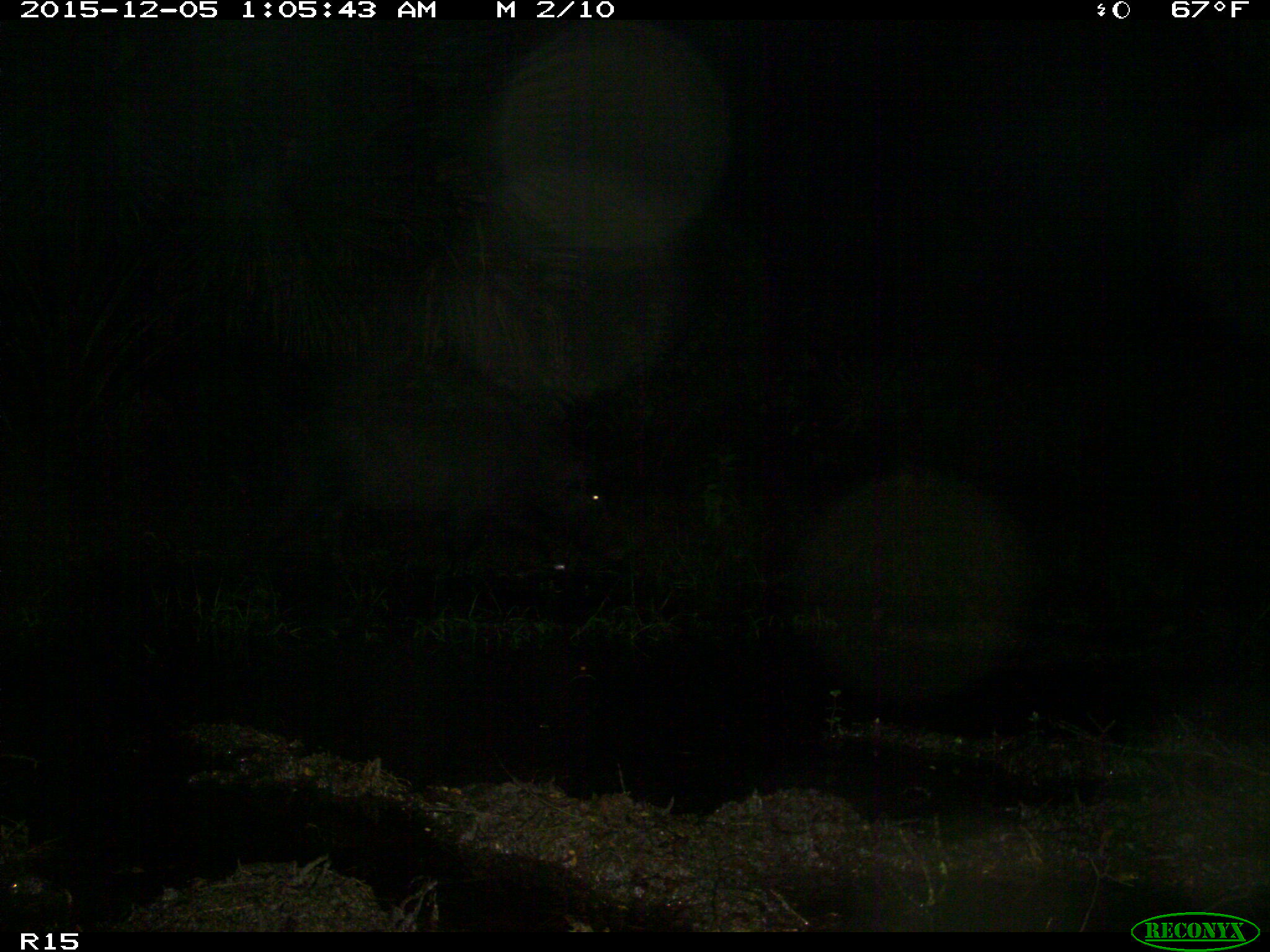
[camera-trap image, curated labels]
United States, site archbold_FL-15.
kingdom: Animalia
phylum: Chordata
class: Mammalia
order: Artiodactyla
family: Suidae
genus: Sus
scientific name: Sus scrofa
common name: wild boar